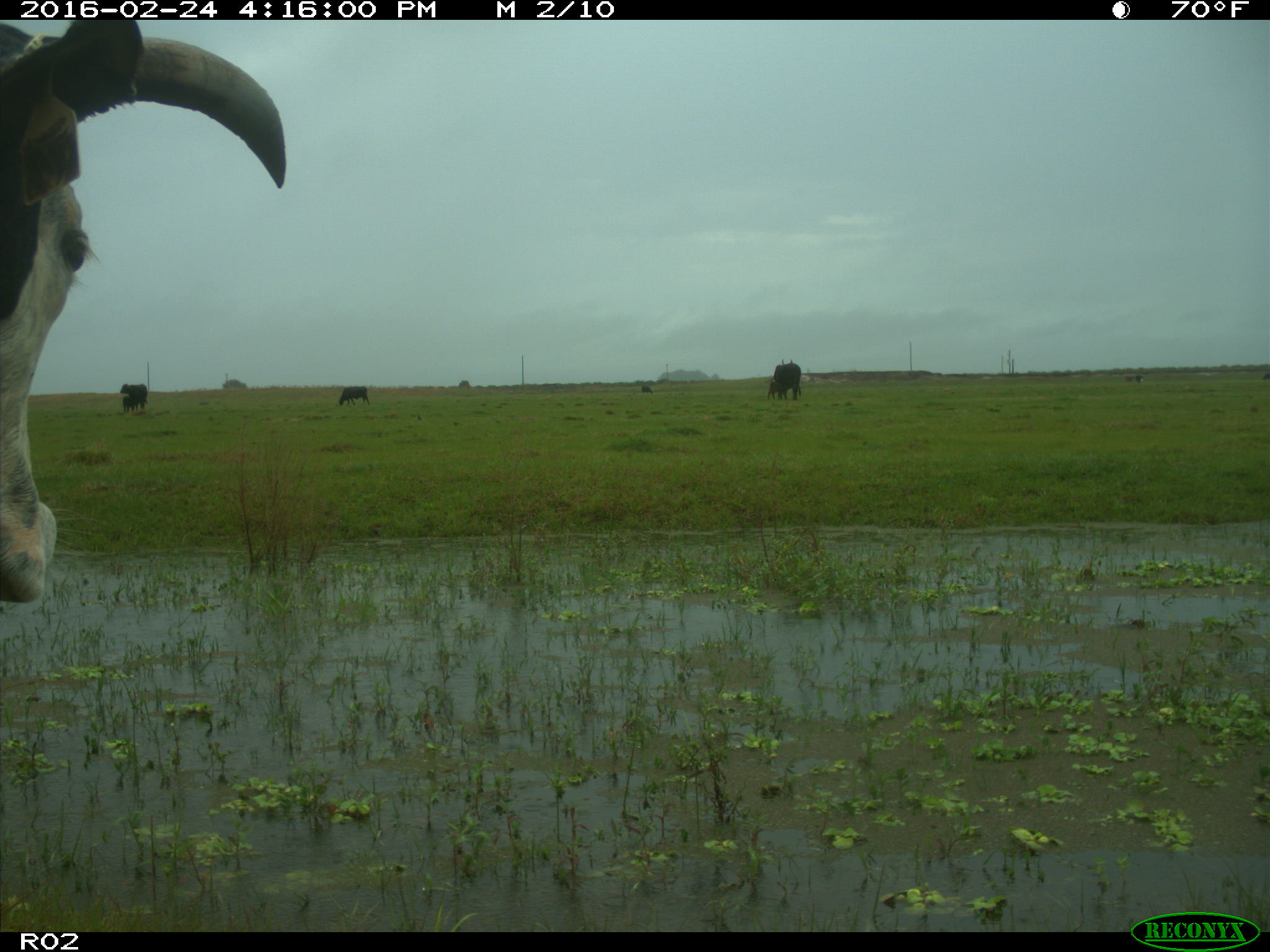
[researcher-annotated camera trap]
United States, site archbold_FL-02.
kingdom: Animalia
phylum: Chordata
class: Mammalia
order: Artiodactyla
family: Bovidae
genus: Bos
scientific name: Bos taurus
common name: domestic cow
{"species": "Bos taurus (domestic cow)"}